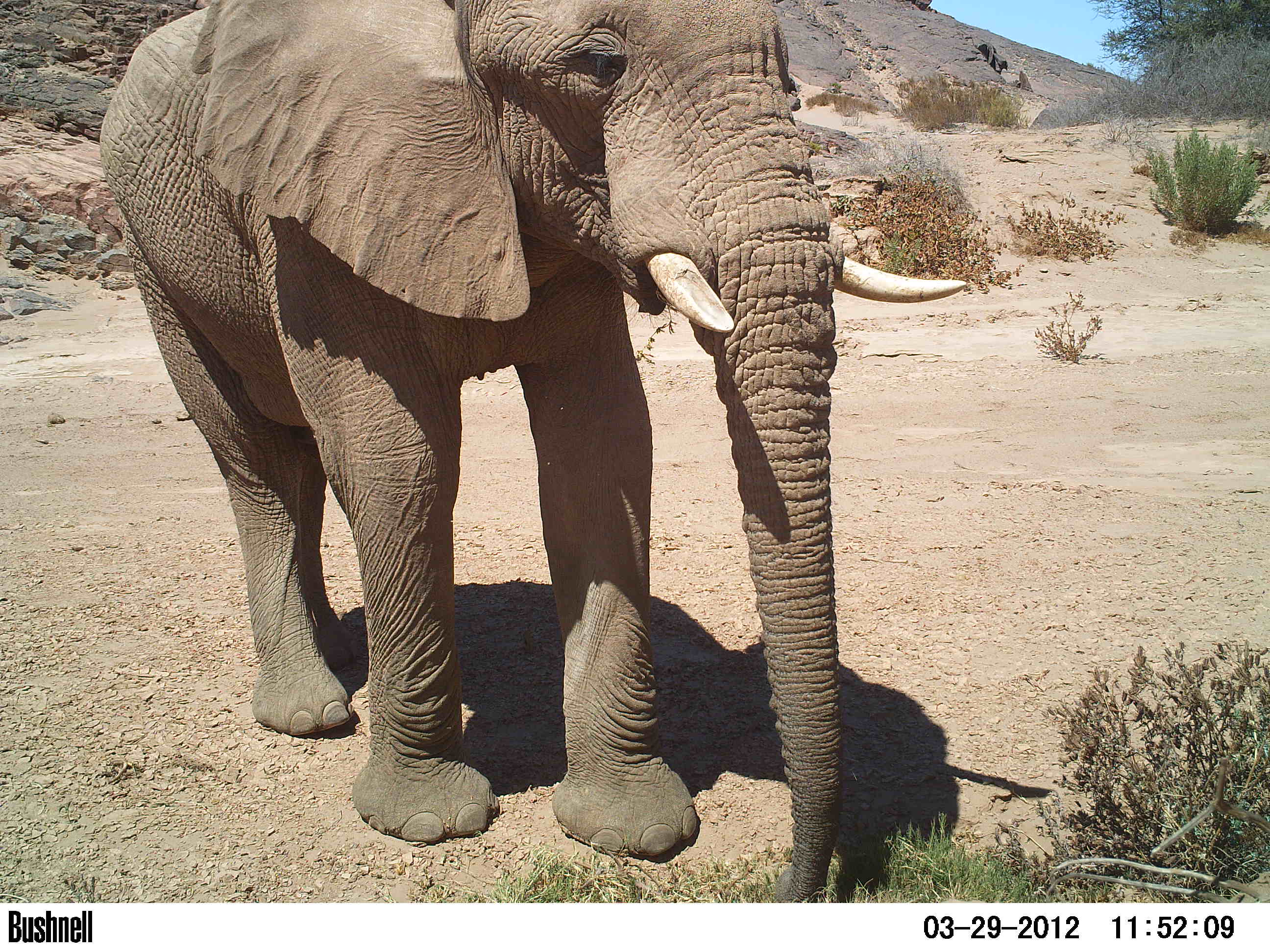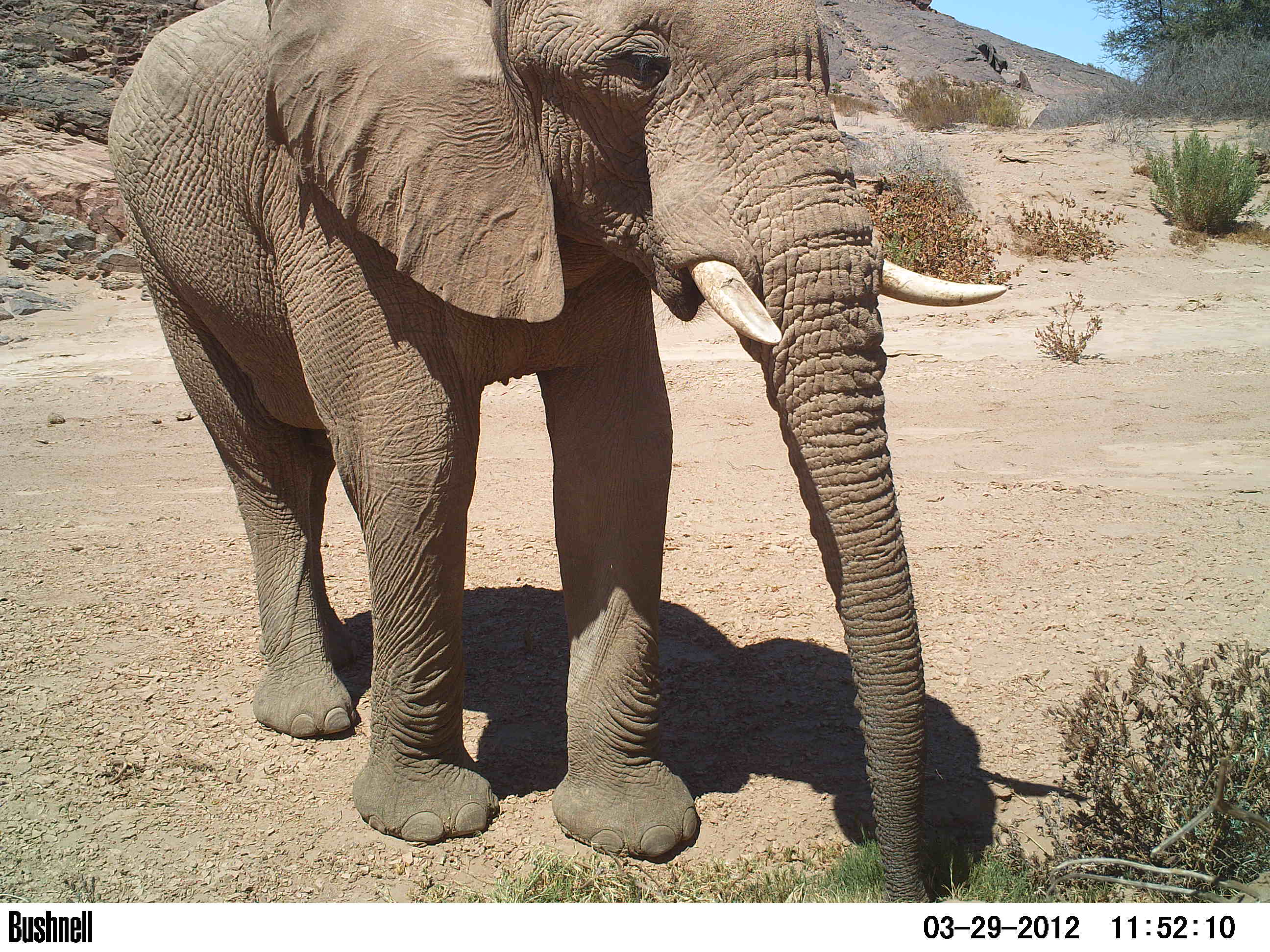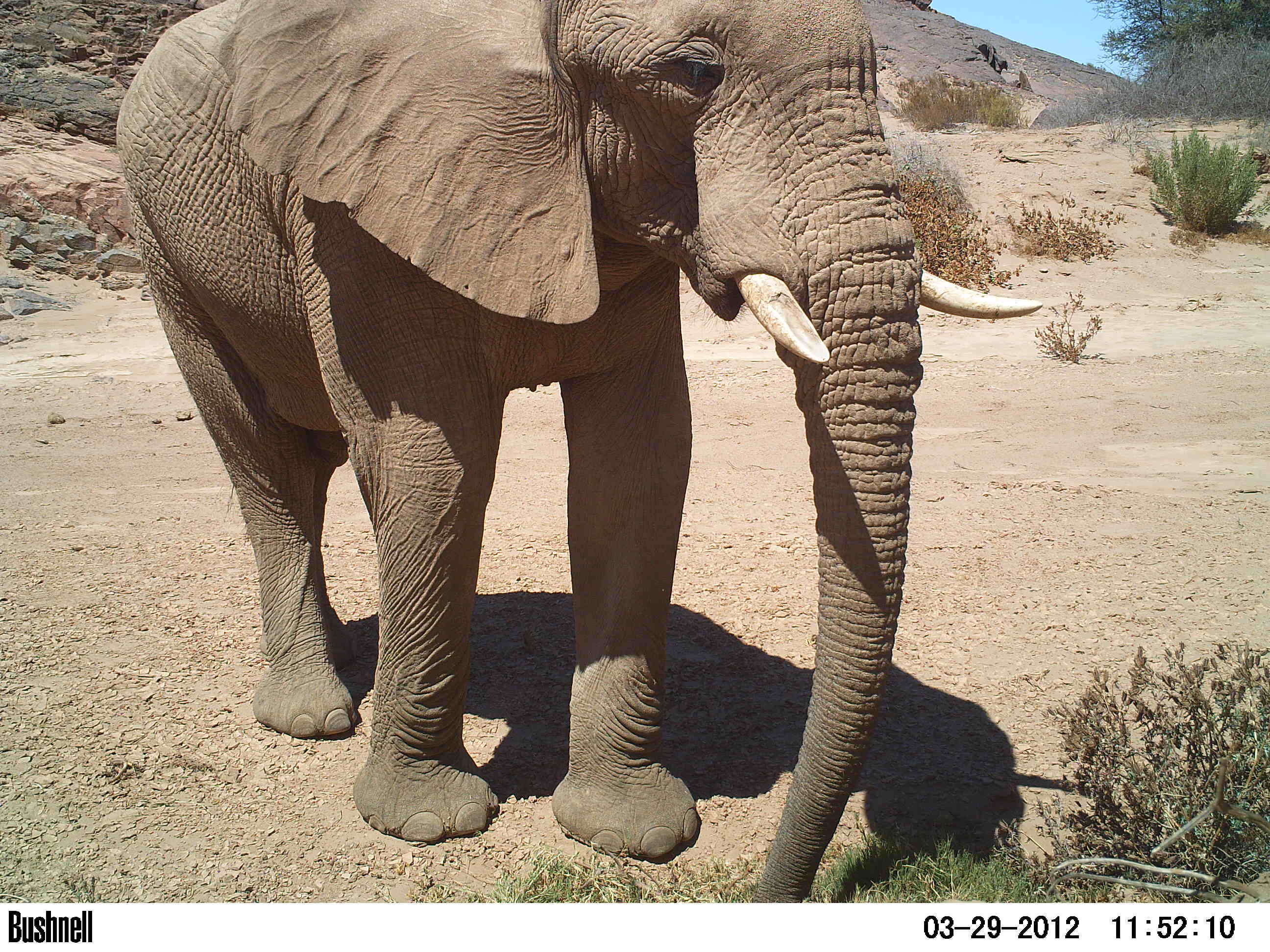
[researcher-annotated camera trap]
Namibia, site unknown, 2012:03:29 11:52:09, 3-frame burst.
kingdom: Animalia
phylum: Chordata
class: Mammalia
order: Proboscidea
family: Elephantidae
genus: Loxodonta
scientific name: Loxodonta africana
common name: african elephant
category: loxodanta africana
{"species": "loxodanta africana (african elephant) (Loxodonta africana)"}